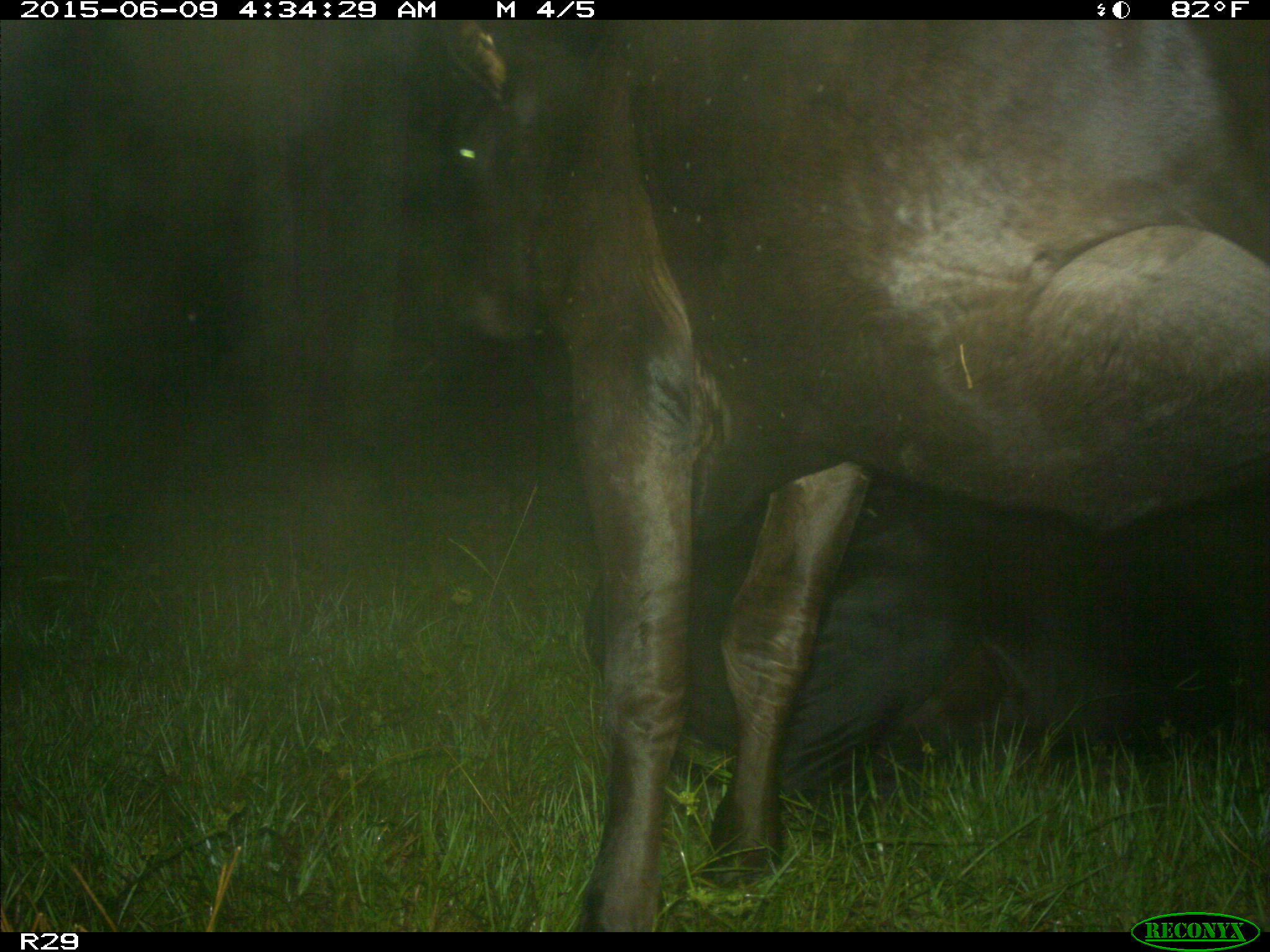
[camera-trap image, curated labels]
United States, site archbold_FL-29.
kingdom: Animalia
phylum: Chordata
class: Mammalia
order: Artiodactyla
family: Bovidae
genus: Bos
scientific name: Bos taurus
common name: domestic cow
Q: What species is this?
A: Bos taurus (domestic cow).